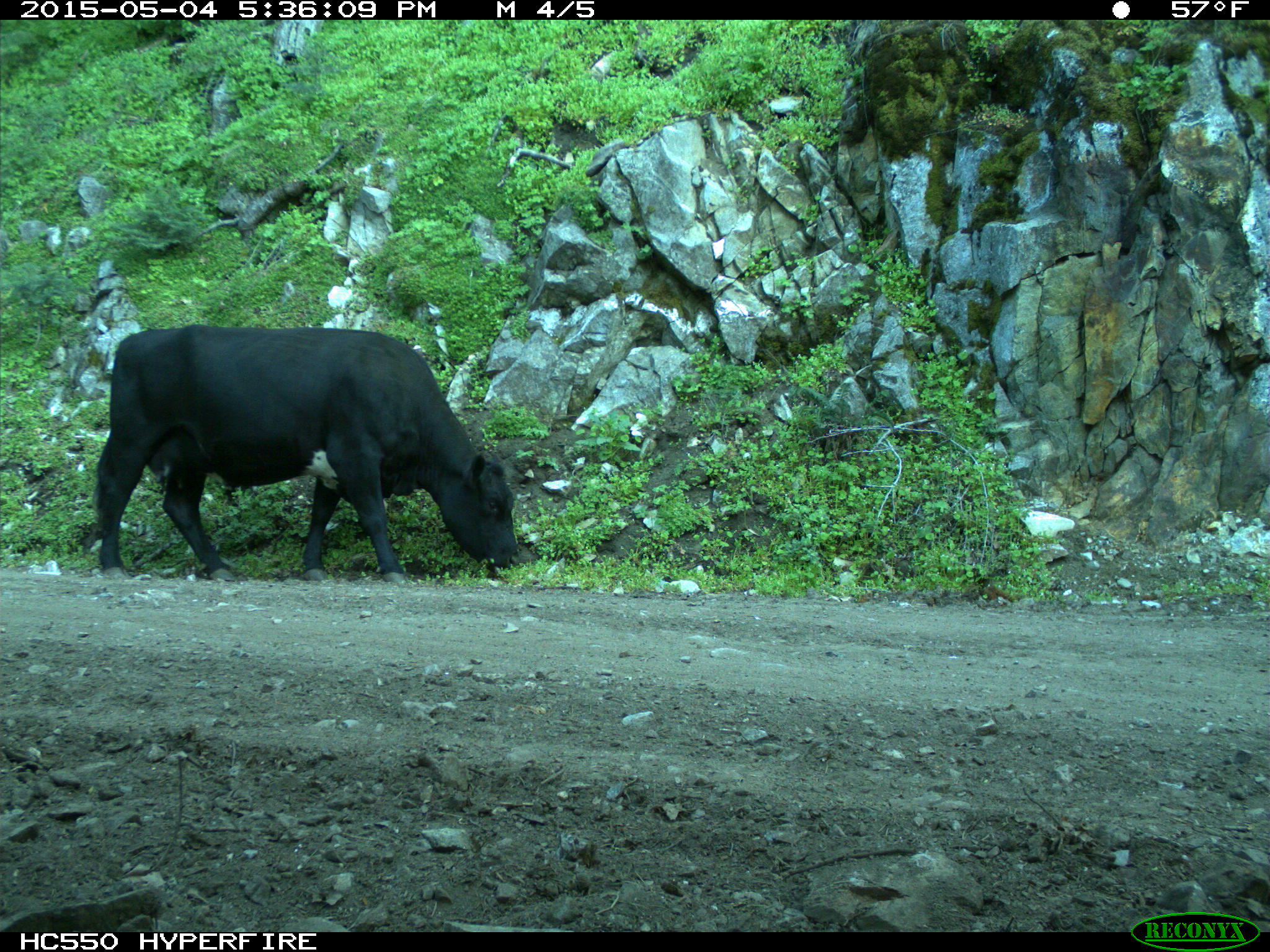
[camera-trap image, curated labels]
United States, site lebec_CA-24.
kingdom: Animalia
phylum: Chordata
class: Mammalia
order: Artiodactyla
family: Bovidae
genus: Bos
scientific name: Bos taurus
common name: domestic cow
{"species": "Bos taurus (domestic cow)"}